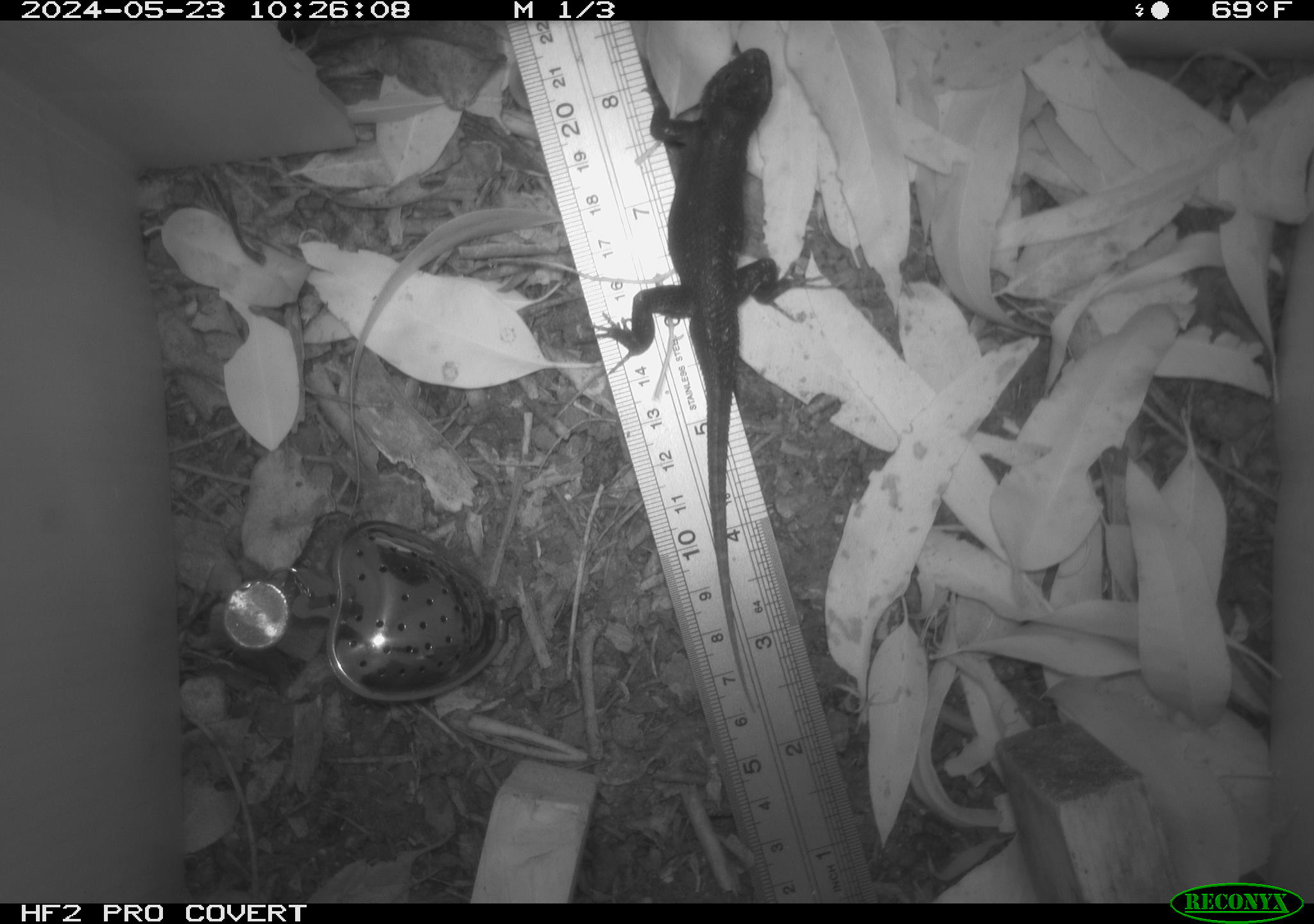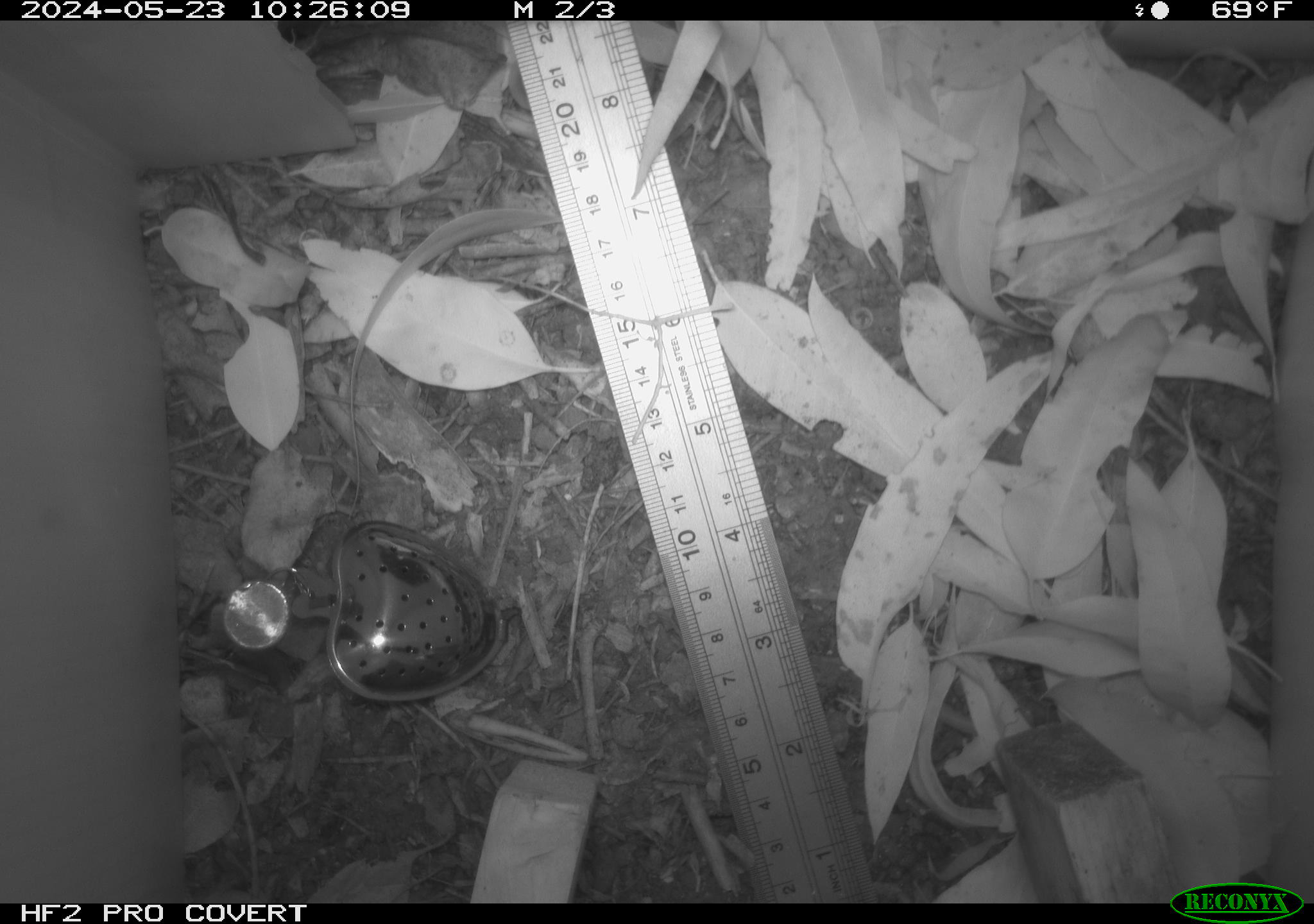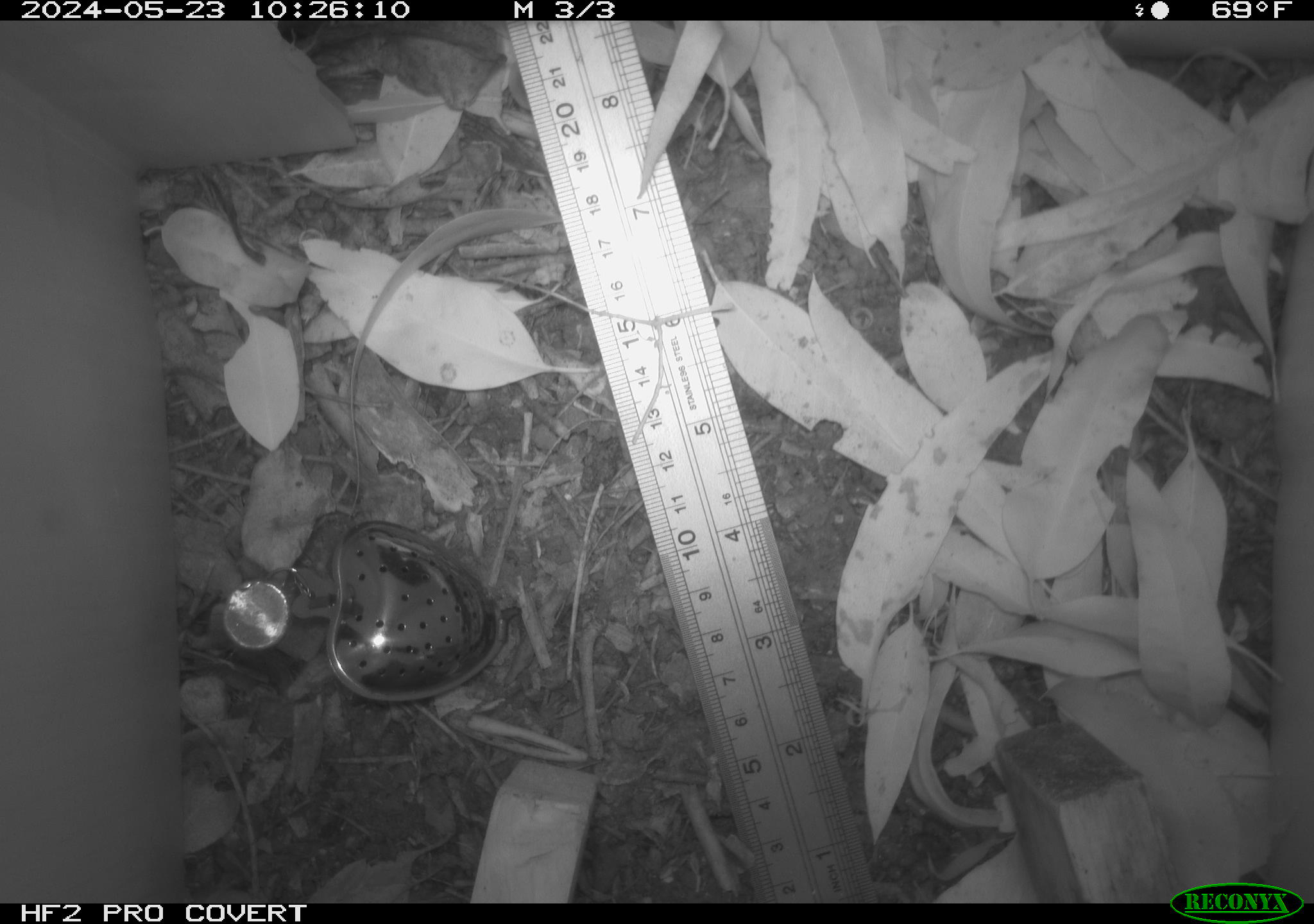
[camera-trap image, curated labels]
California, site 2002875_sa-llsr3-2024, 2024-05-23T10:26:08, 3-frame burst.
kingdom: Animalia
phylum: Chordata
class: Reptilia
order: Squamata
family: Phrynosomatidae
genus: Sceloporus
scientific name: Sceloporus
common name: spiny lizards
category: sceloporus species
Sceloporus species (spiny lizards) (Sceloporus).